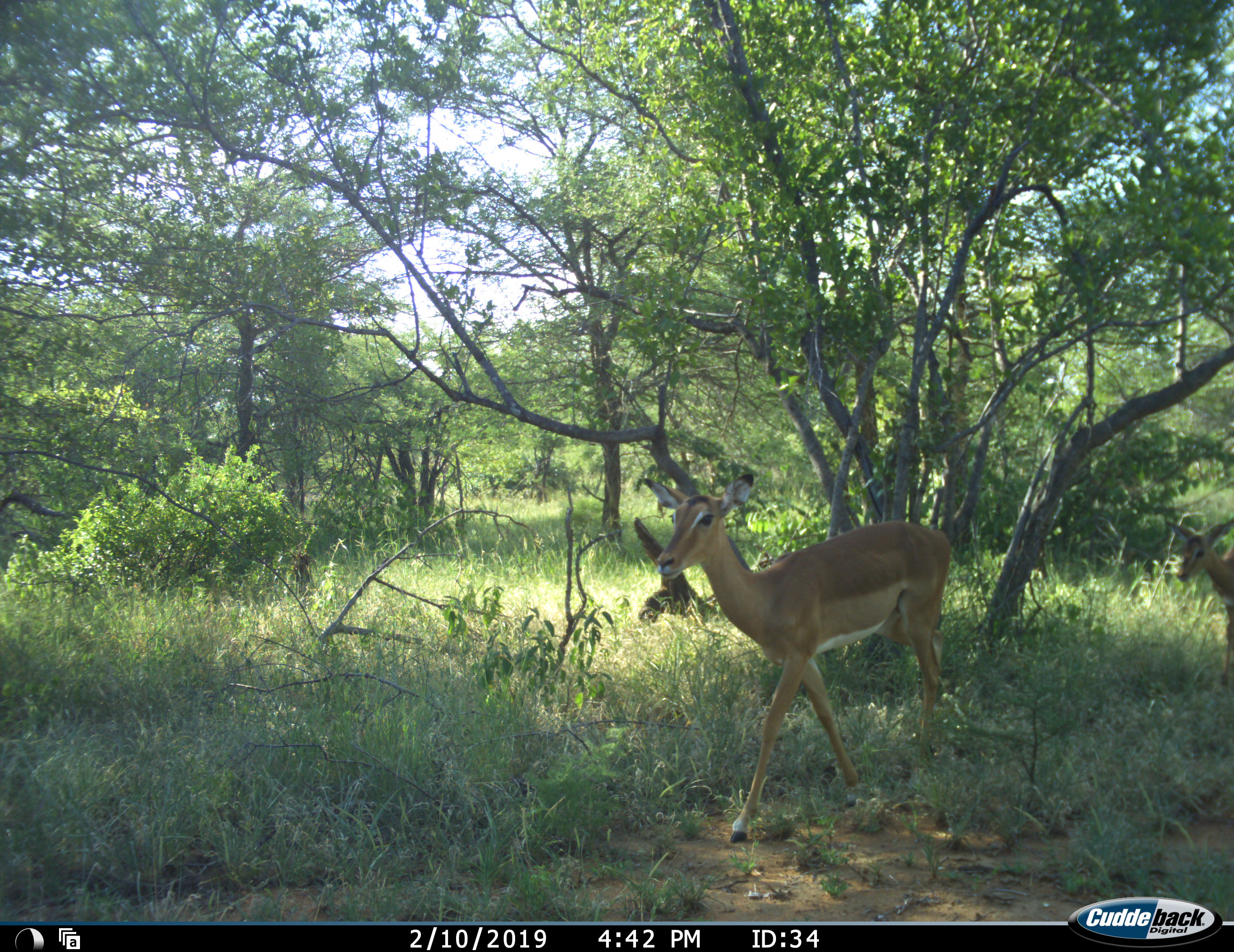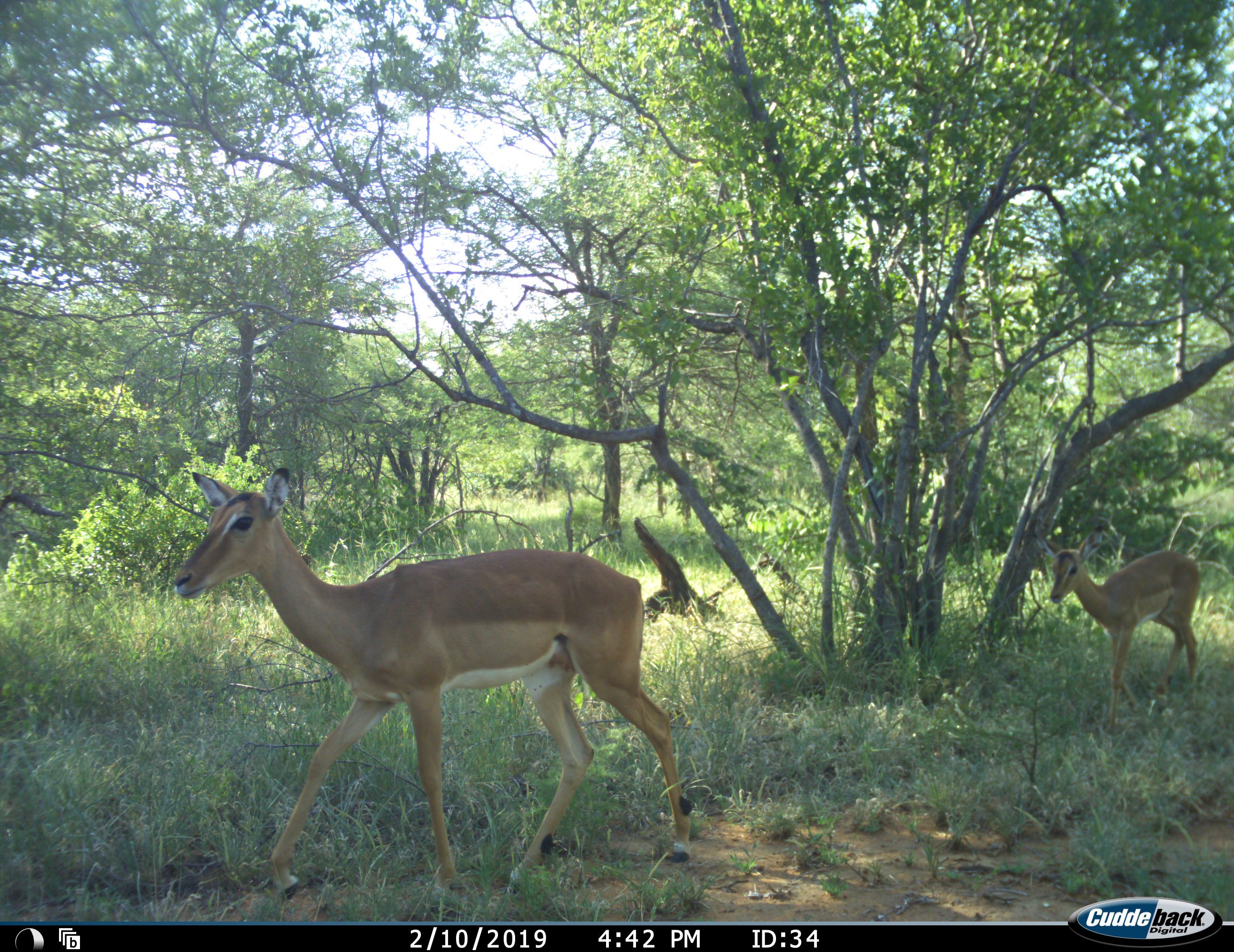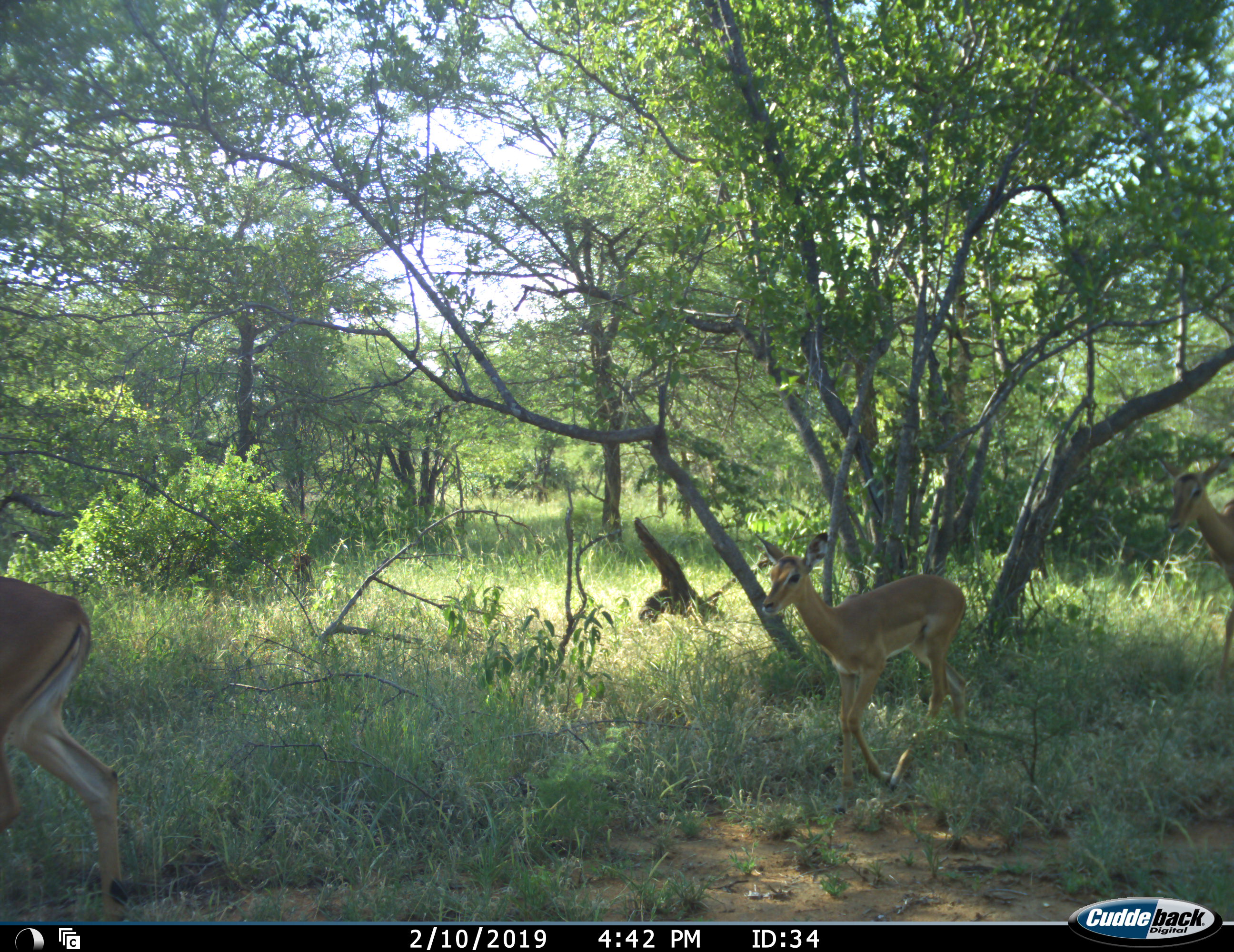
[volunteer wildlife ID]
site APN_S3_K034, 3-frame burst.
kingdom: Animalia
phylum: Chordata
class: Mammalia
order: Artiodactyla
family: Bovidae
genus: Aepyceros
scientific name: Aepyceros melampus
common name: impala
Impala (Aepyceros melampus), count 3. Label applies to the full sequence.